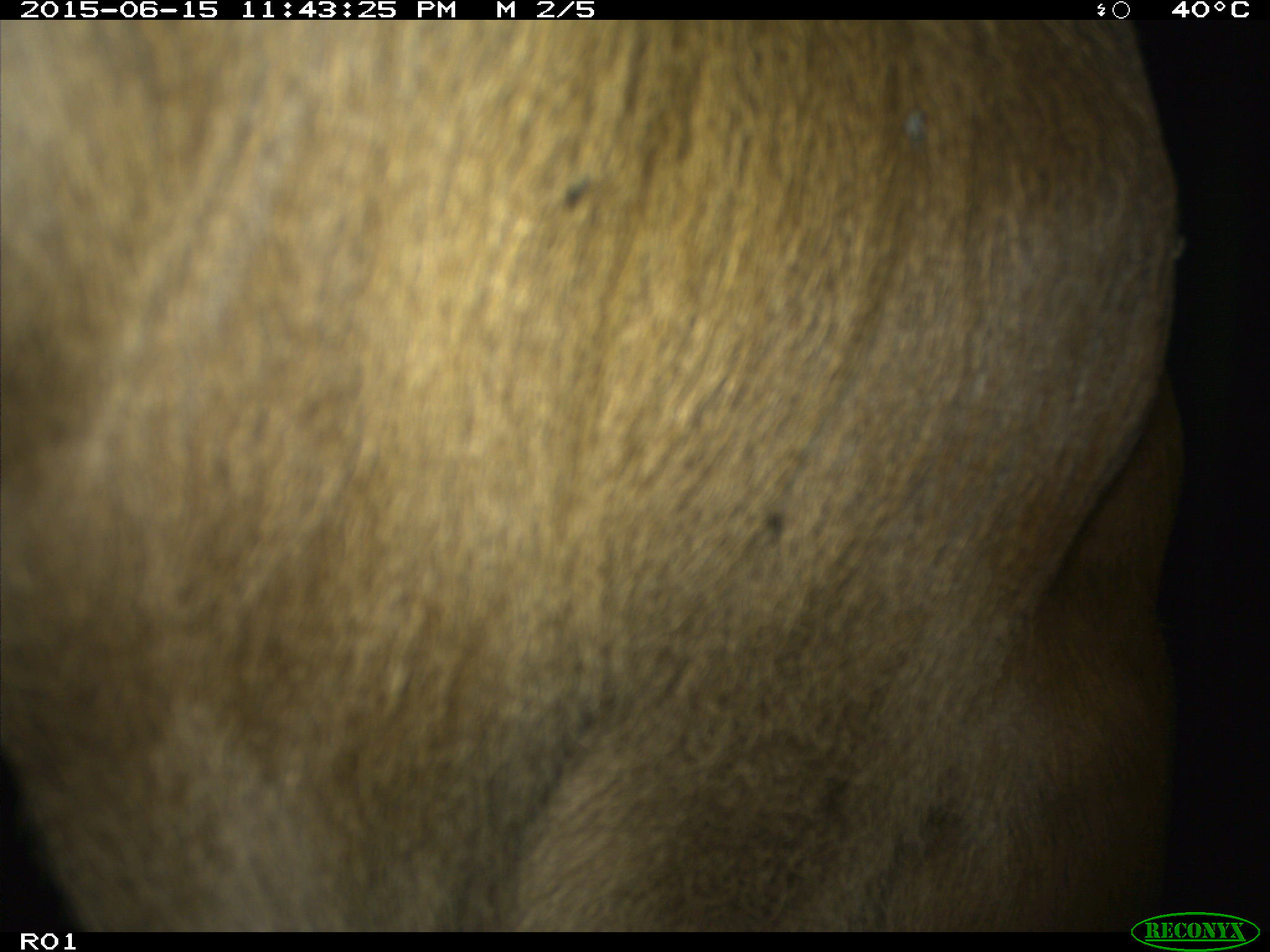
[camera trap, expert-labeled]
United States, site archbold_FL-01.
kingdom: Animalia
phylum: Chordata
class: Mammalia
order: Artiodactyla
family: Bovidae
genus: Bos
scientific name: Bos taurus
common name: domestic cow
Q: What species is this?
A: Bos taurus (domestic cow).